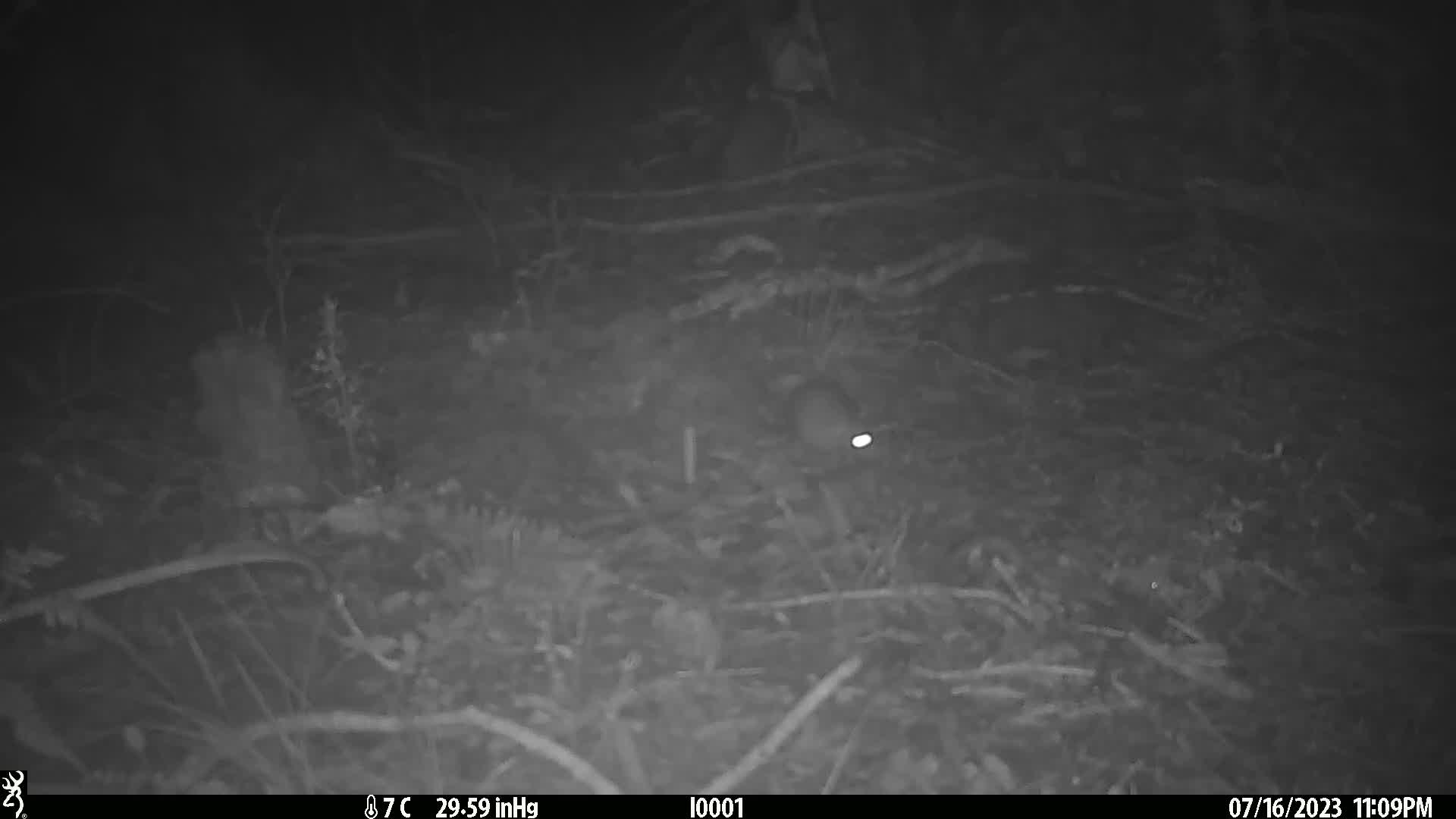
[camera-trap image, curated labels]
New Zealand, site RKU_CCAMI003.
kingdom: Animalia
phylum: Chordata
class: Mammalia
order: Rodentia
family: Muridae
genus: Rattus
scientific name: Rattus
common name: rat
Rat (Rattus).